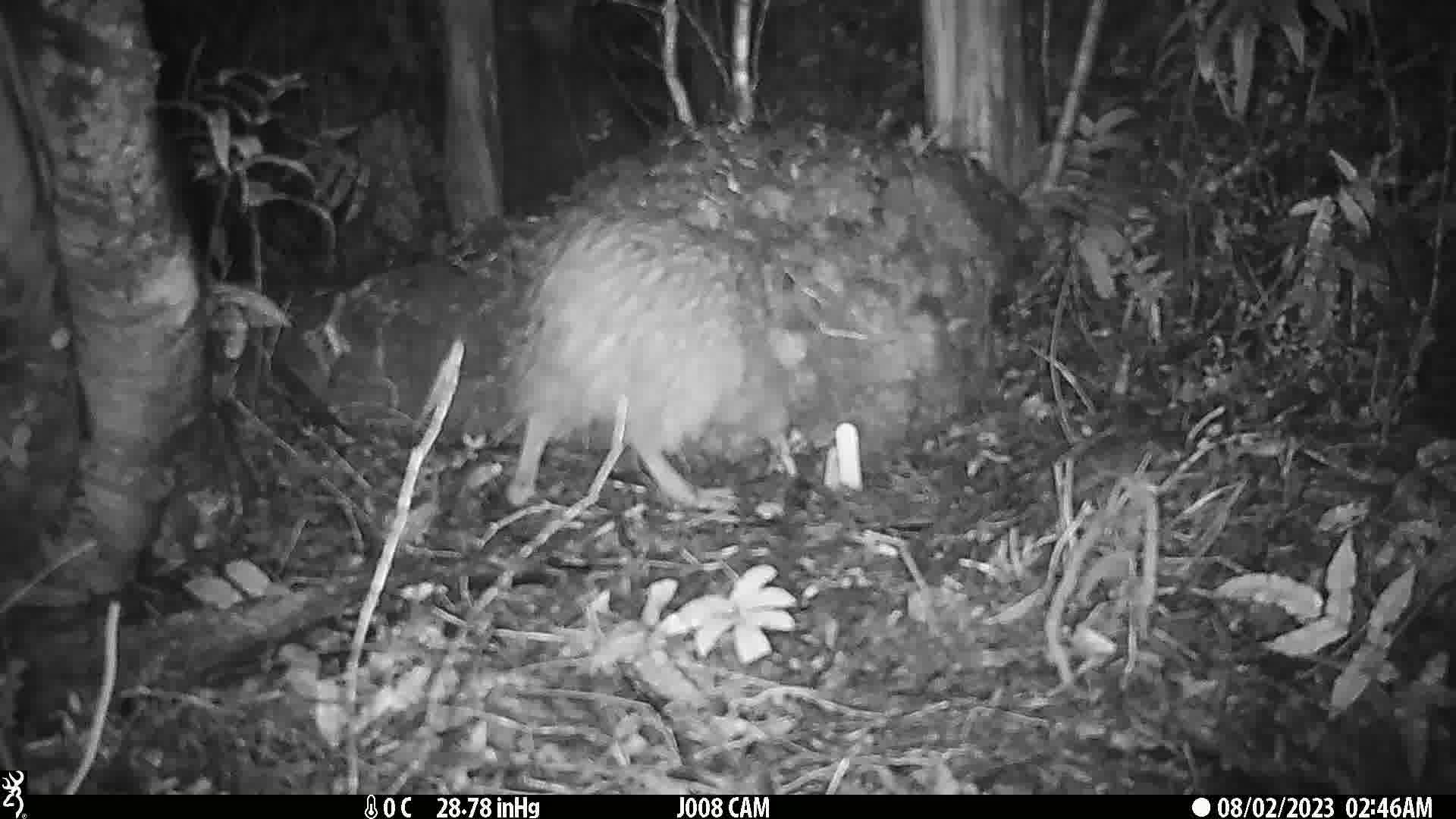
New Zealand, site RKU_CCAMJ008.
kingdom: Animalia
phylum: Chordata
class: Aves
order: Apterygiformes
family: Apterygidae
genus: Apteryx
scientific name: Apteryx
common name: kiwi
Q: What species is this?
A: Kiwi (Apteryx).